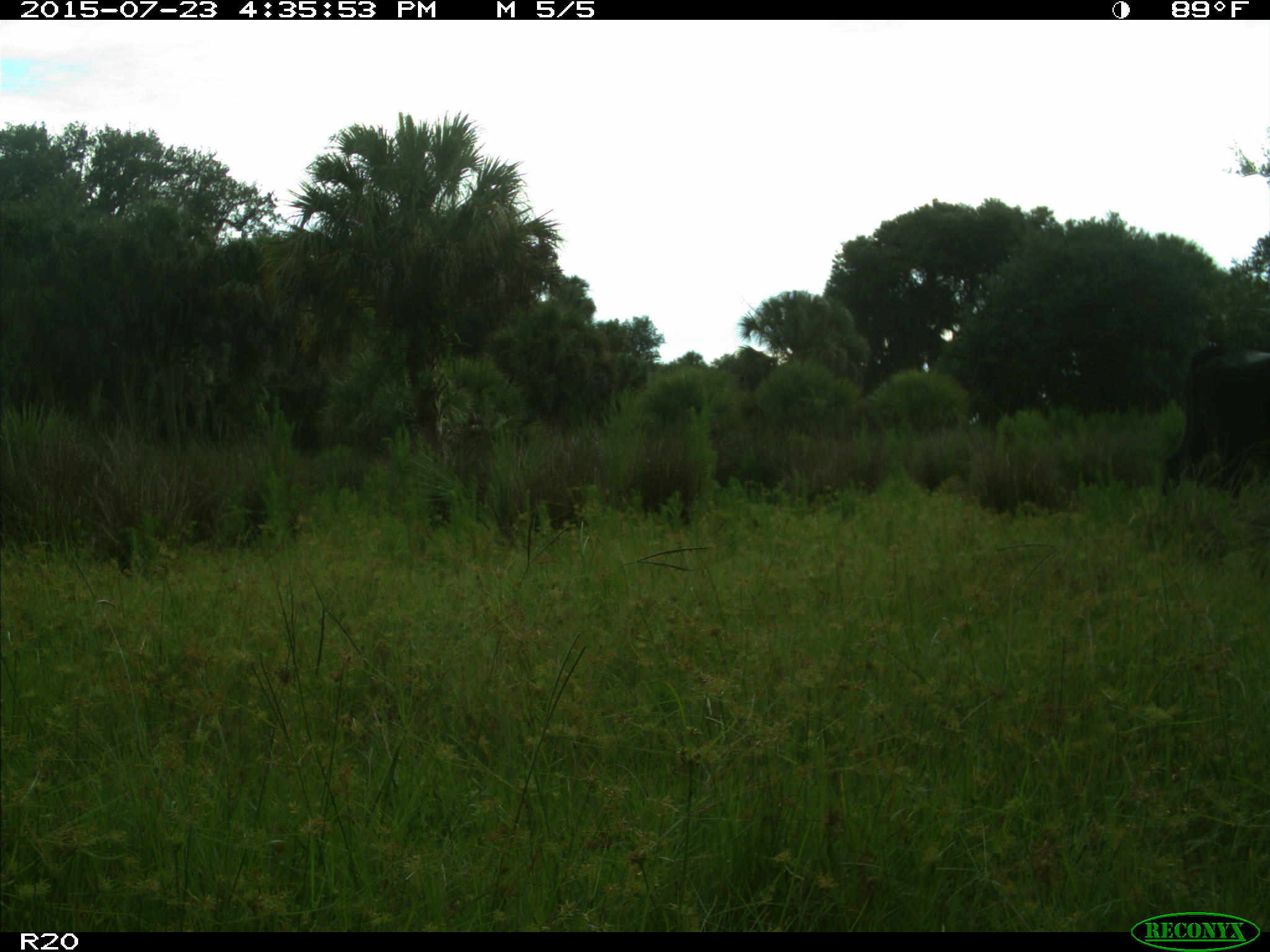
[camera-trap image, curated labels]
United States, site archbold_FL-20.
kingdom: Animalia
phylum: Chordata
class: Mammalia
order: Artiodactyla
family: Bovidae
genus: Bos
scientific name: Bos taurus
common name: domestic cow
Bos taurus (domestic cow).